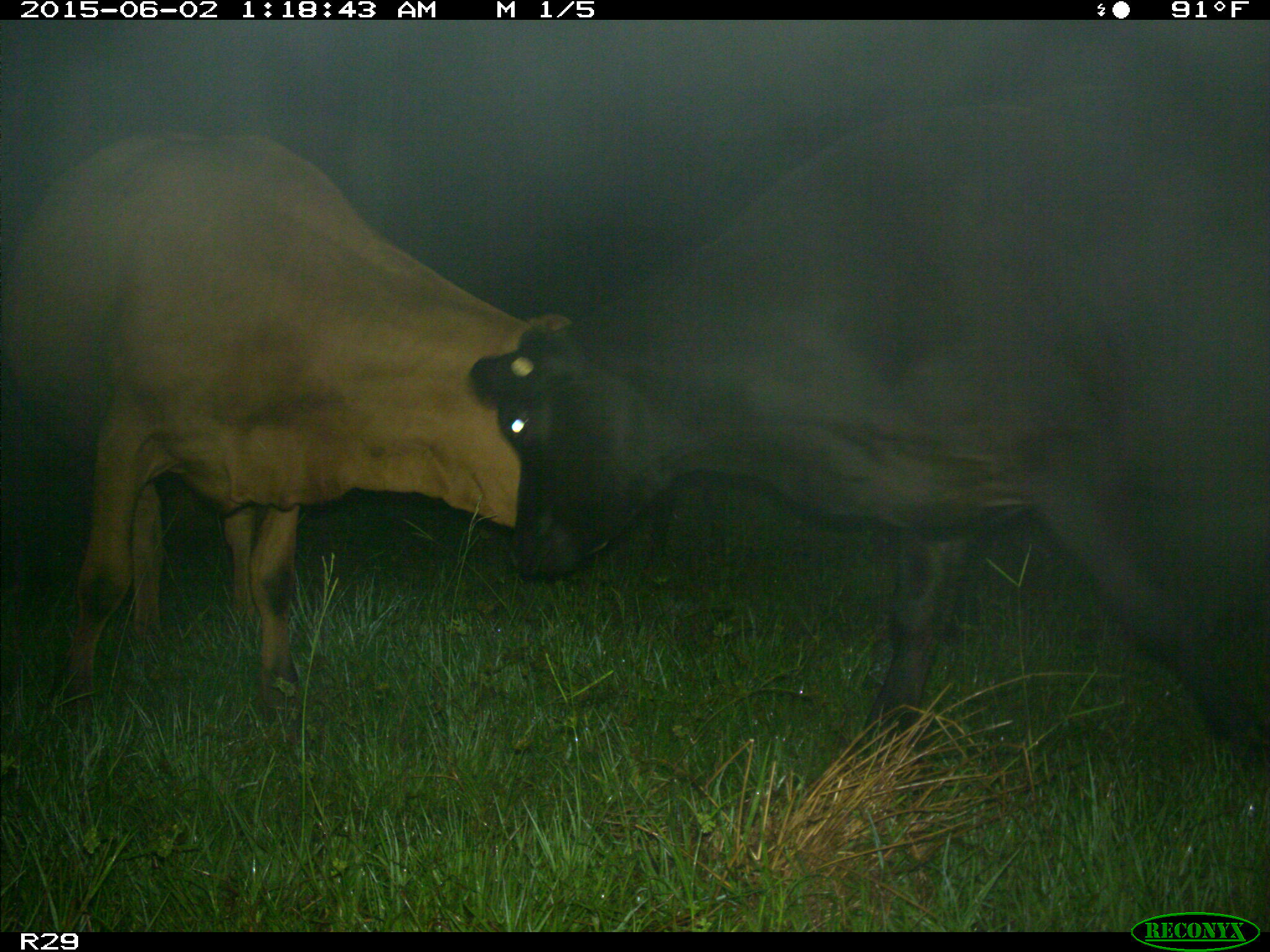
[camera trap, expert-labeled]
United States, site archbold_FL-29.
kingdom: Animalia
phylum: Chordata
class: Mammalia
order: Artiodactyla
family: Bovidae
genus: Bos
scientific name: Bos taurus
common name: domestic cow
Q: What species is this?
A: Bos taurus (domestic cow).